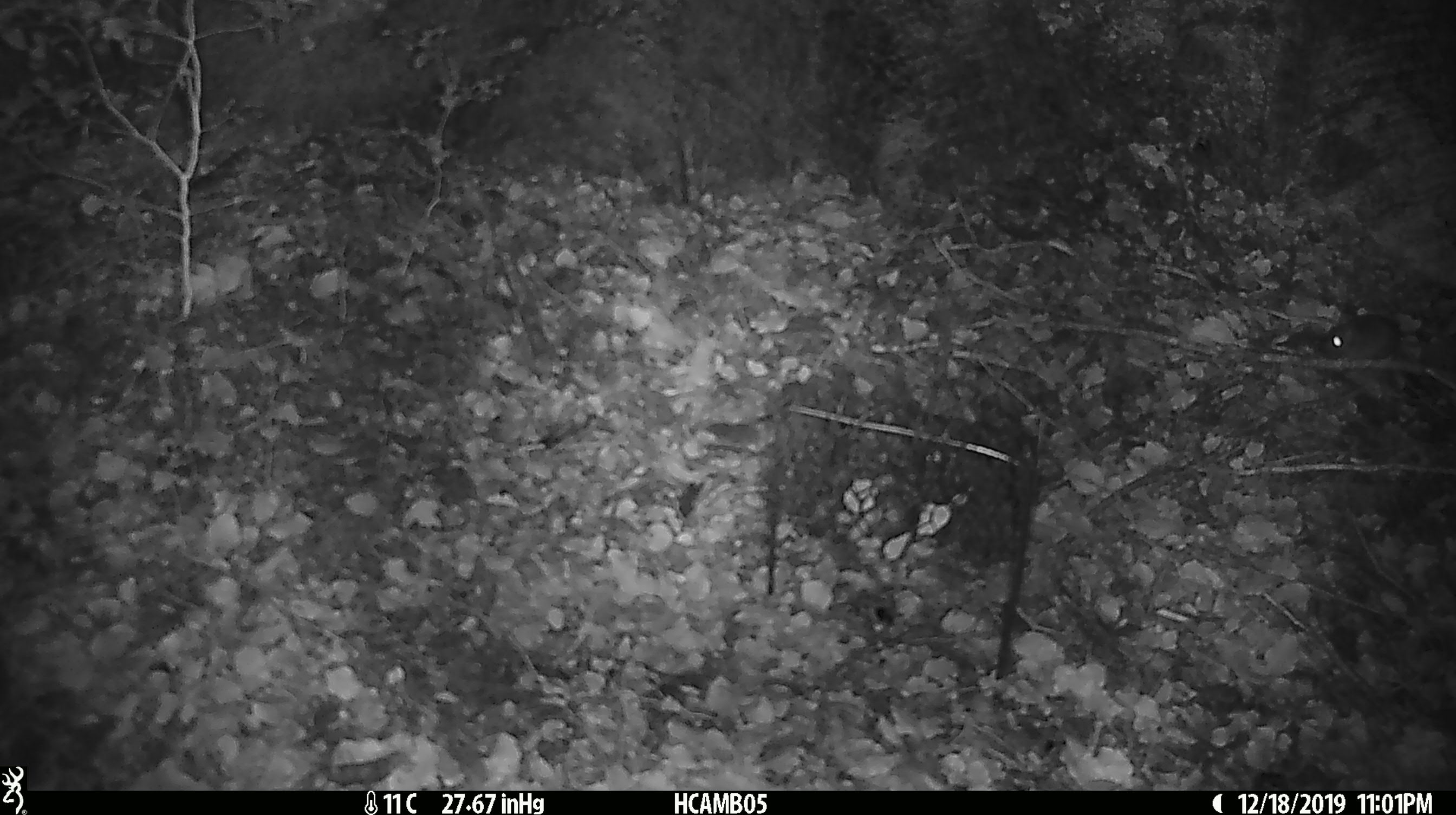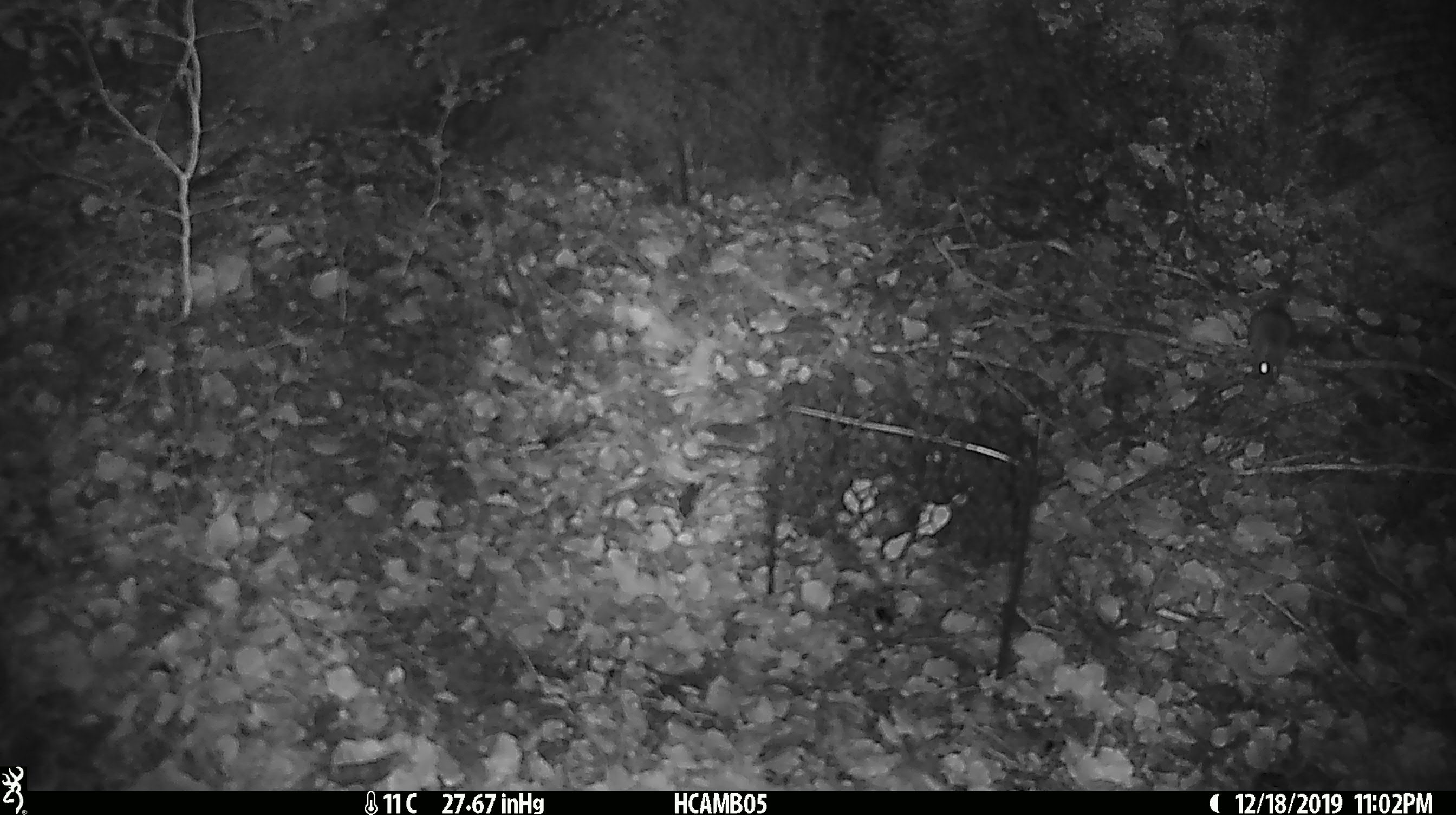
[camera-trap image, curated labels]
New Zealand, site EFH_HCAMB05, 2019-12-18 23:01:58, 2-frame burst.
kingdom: Animalia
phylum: Chordata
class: Mammalia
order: Rodentia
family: Muridae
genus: Mus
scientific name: Mus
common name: mouse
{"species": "mouse (Mus)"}